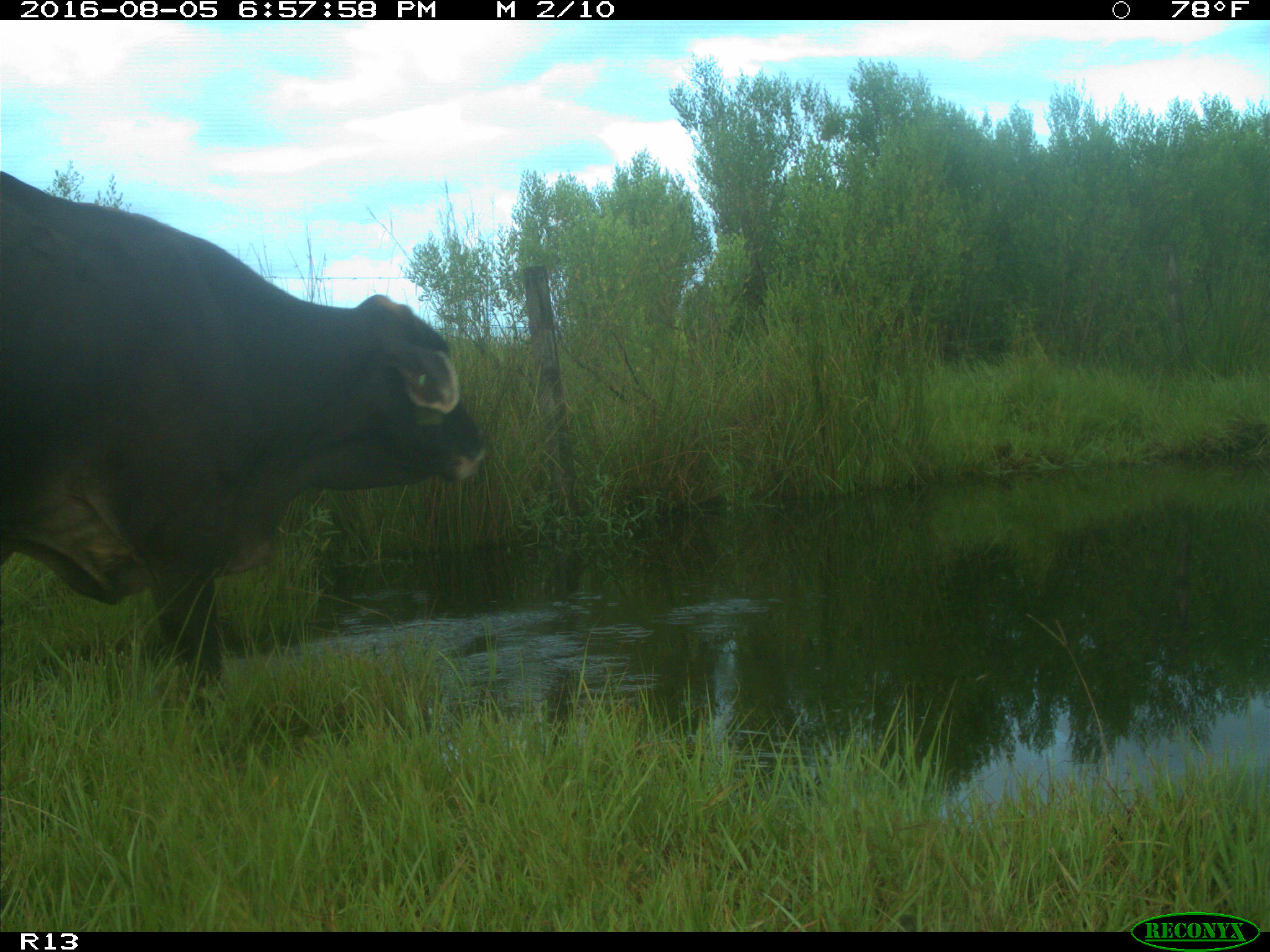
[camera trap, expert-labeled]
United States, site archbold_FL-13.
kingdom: Animalia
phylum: Chordata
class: Mammalia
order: Artiodactyla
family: Bovidae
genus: Bos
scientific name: Bos taurus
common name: domestic cow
Bos taurus (domestic cow).